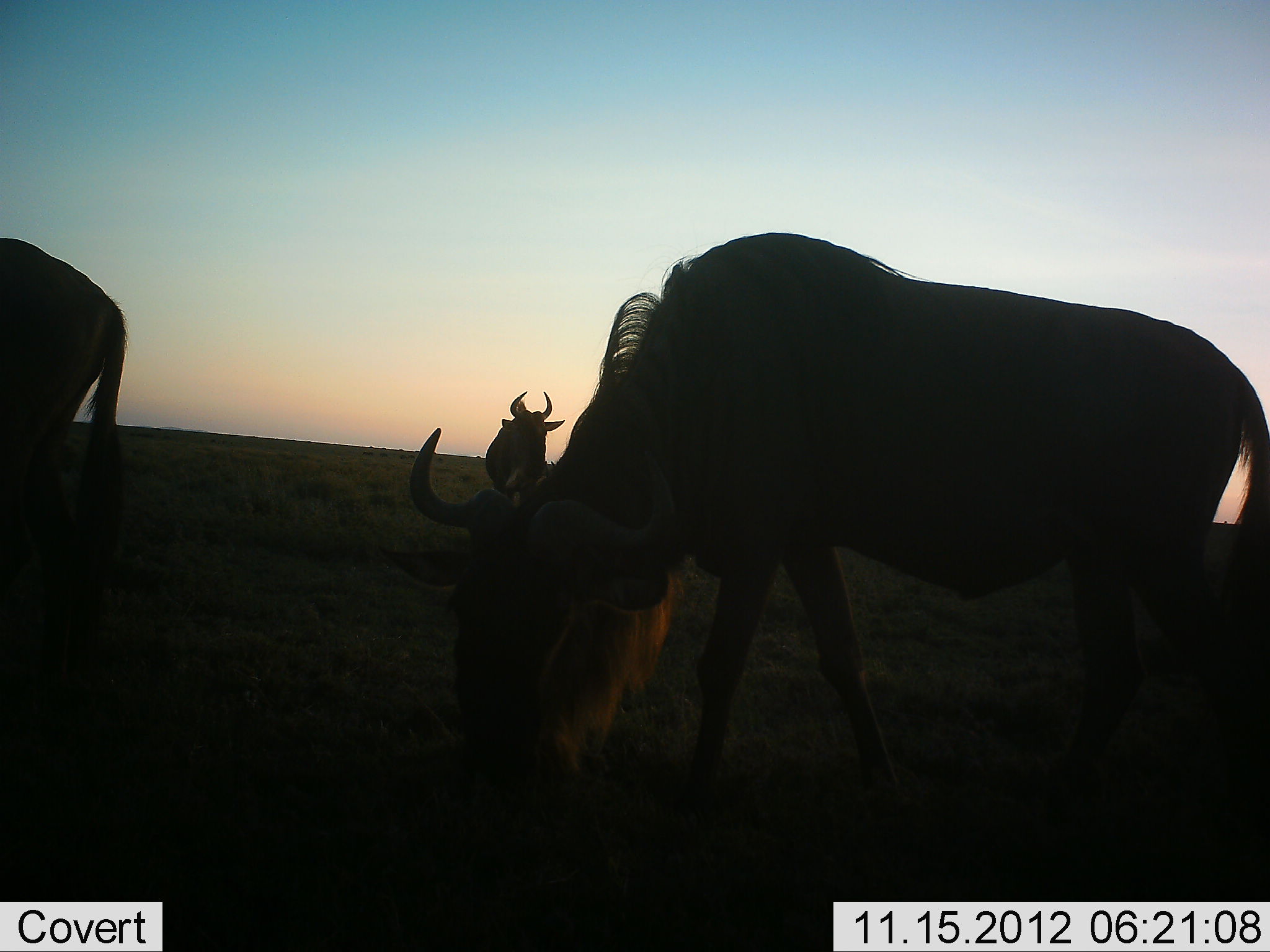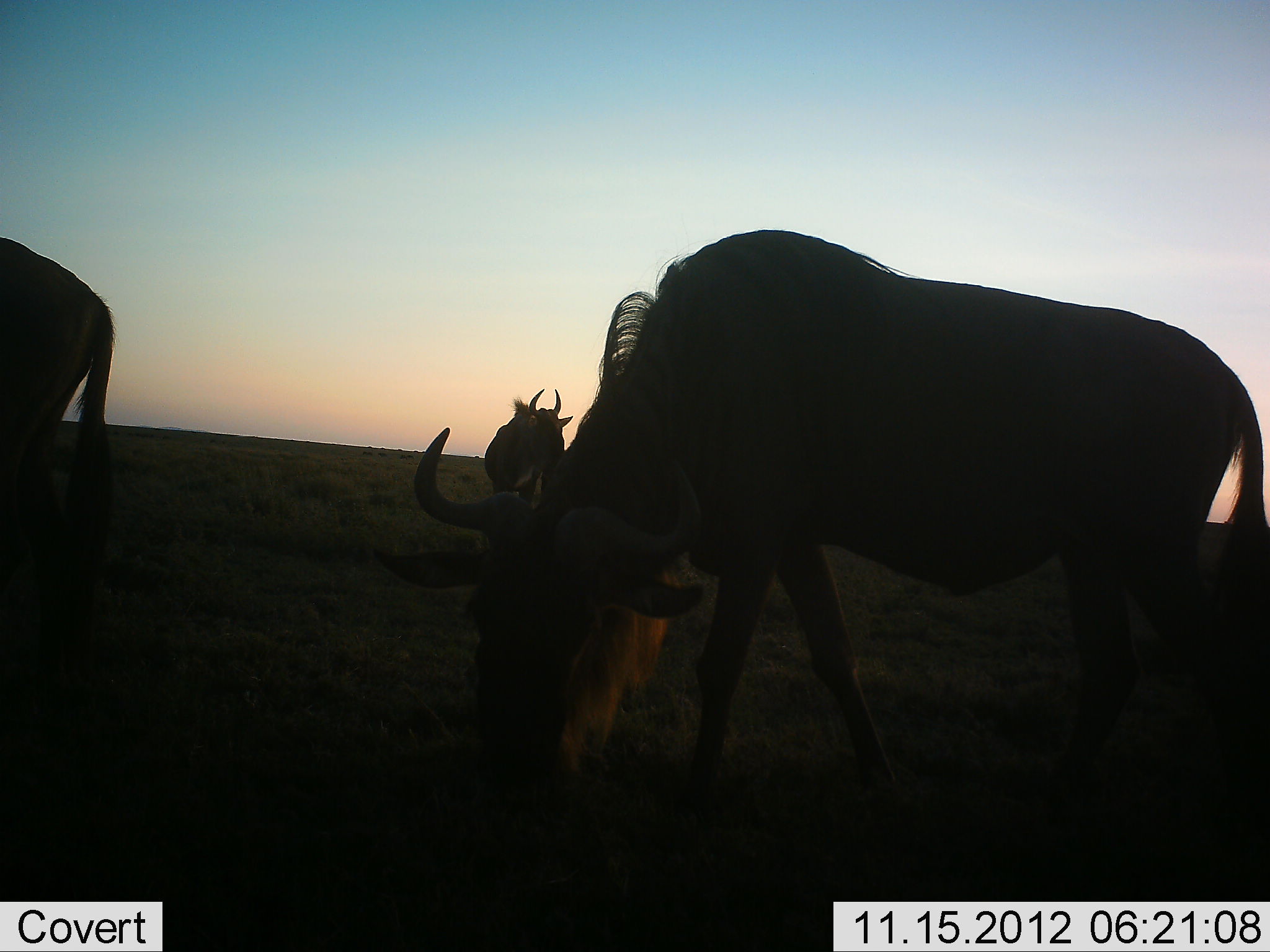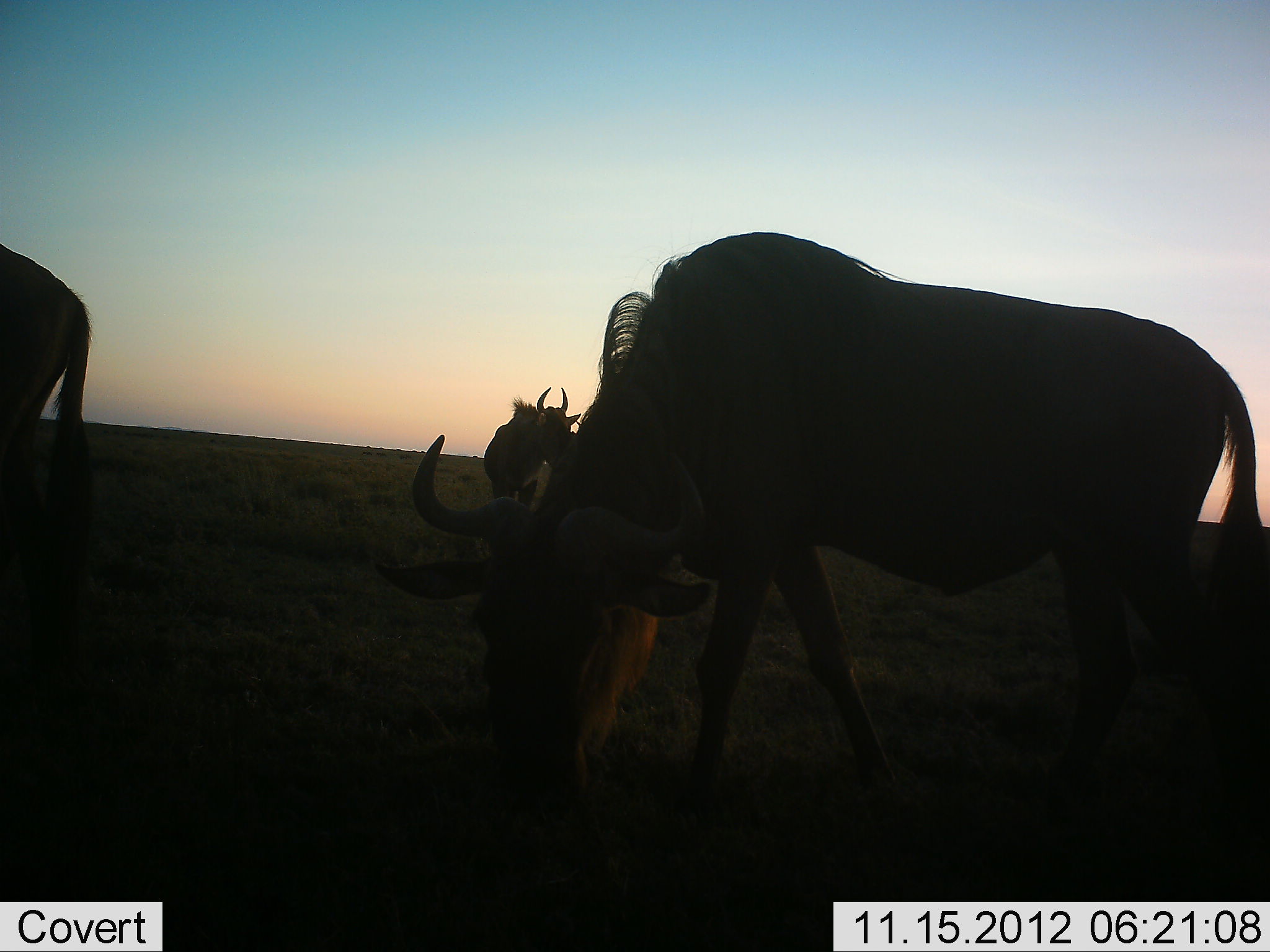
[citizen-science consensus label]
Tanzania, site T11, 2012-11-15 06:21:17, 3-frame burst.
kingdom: Animalia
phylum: Chordata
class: Mammalia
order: Artiodactyla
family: Bovidae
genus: Connochaetes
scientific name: Connochaetes taurinus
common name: blue wildebeest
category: wildebeest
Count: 3.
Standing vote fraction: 70%.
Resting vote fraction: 0%.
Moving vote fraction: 0%.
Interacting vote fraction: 0%.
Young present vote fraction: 0%.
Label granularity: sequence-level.